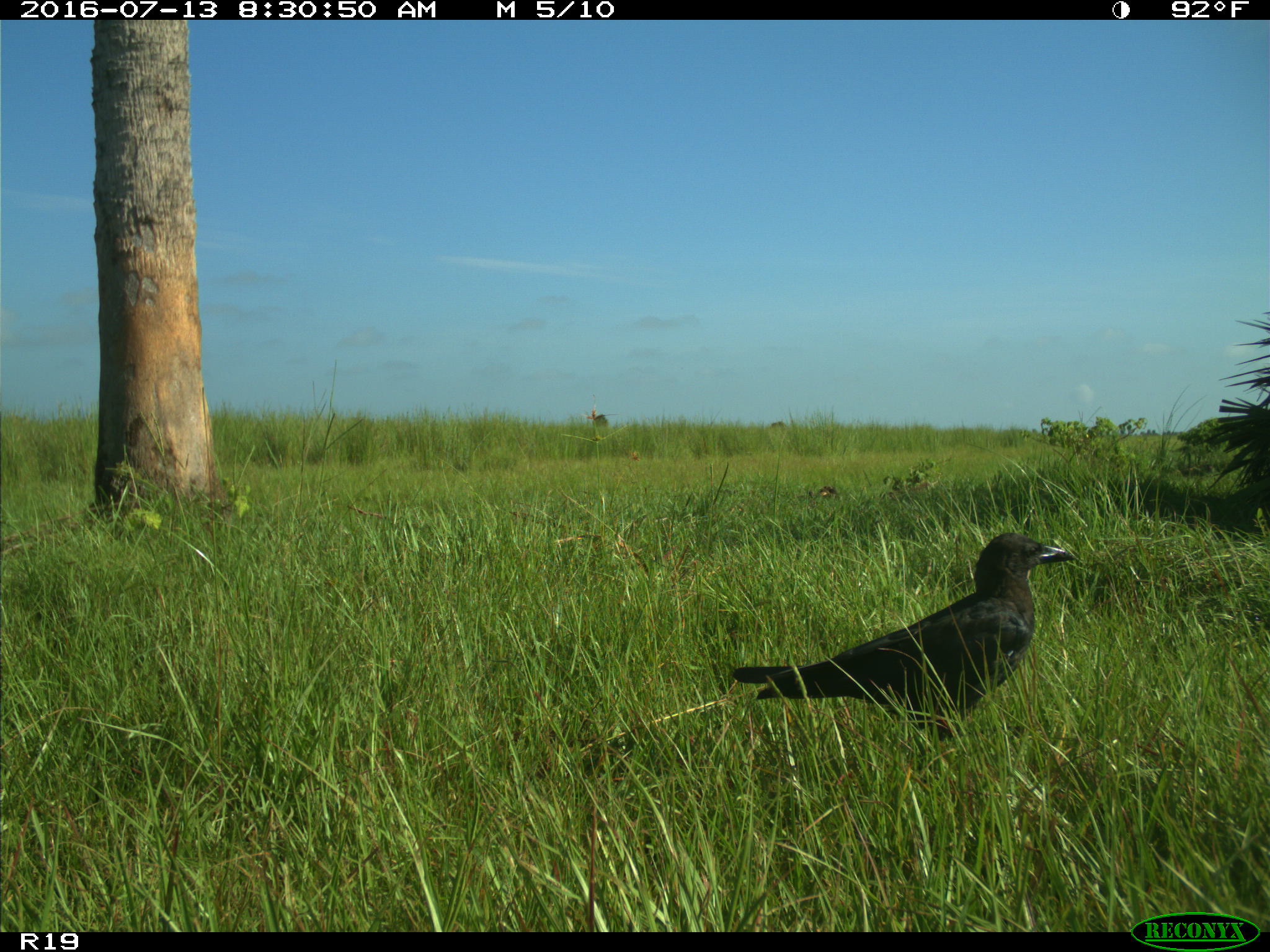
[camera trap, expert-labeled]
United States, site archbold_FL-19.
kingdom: Animalia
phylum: Chordata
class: Aves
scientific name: Aves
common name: birds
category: unidentified bird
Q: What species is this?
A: Unidentified bird (birds) (Aves).